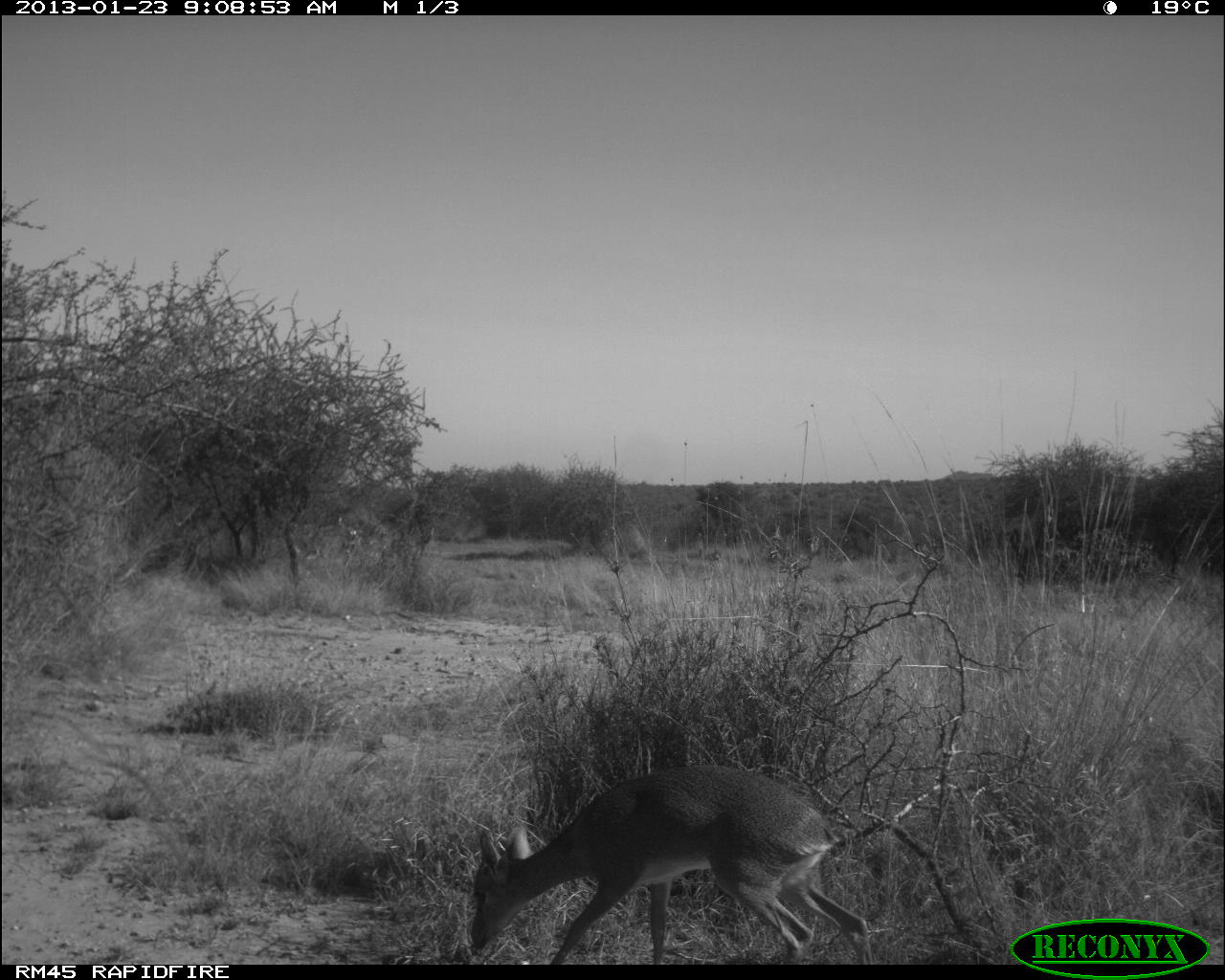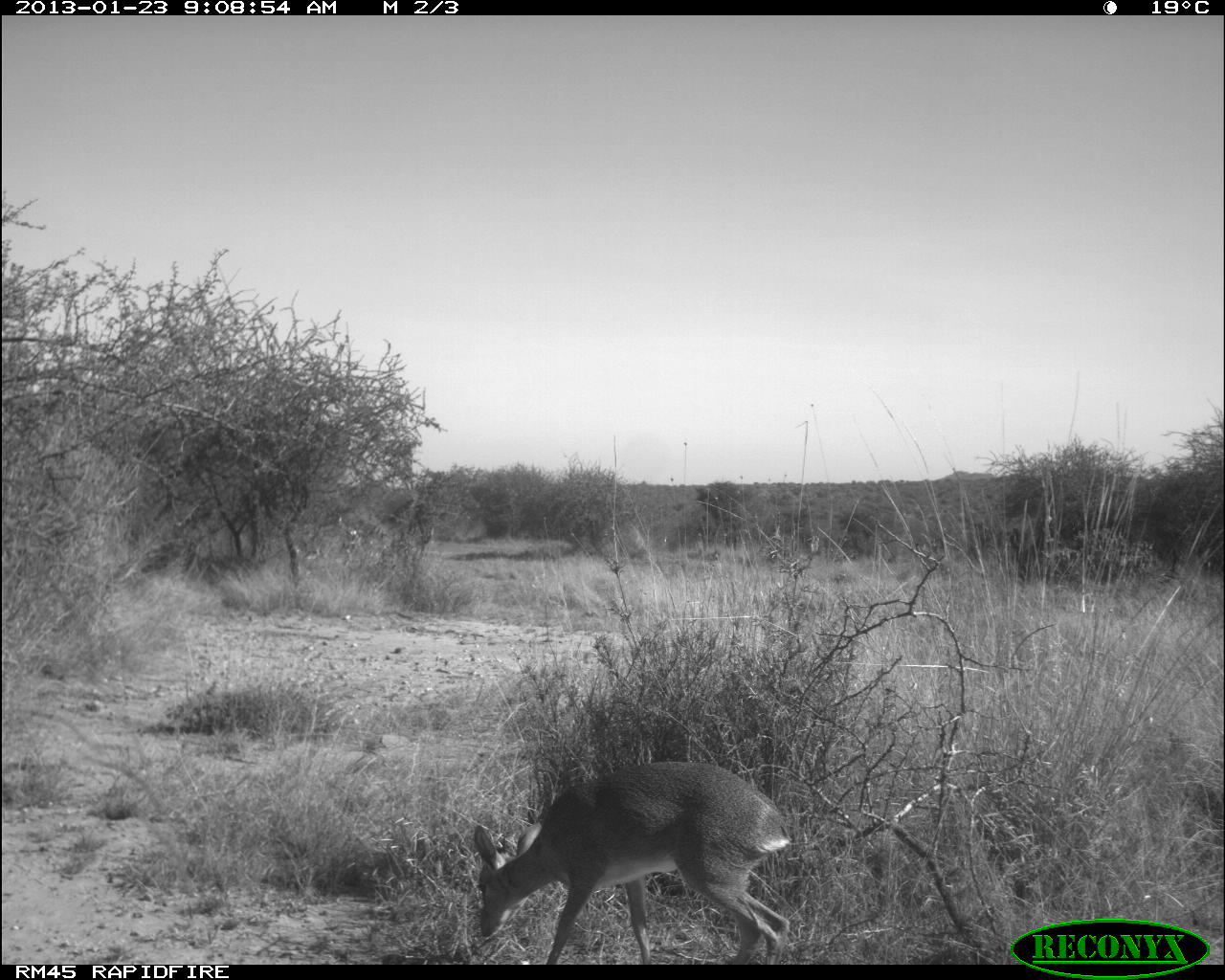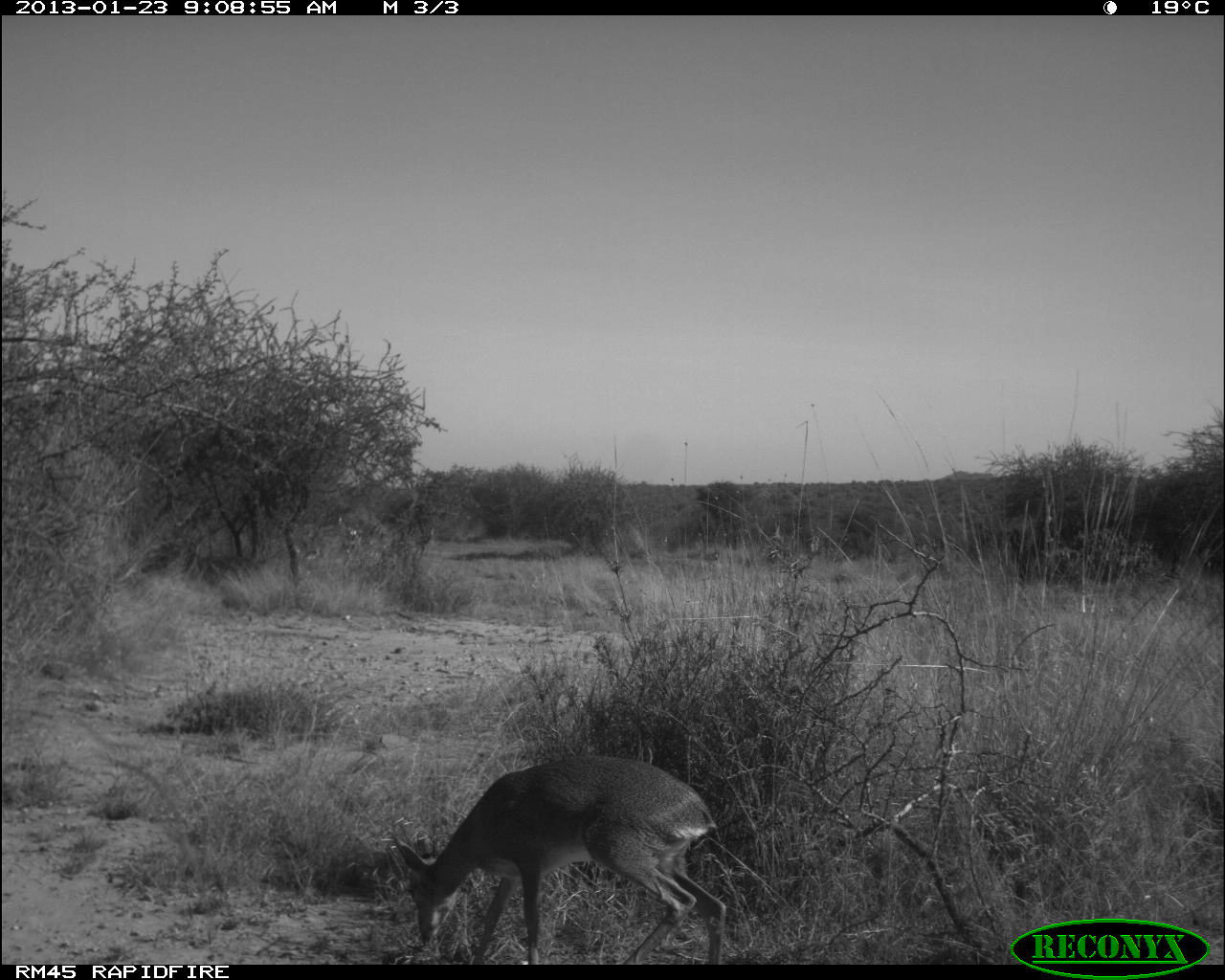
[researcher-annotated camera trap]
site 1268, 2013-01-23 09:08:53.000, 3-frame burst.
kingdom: Animalia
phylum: Chordata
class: Mammalia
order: Artiodactyla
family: Bovidae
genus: Madoqua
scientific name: Madoqua guentheri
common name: günther's dik-dik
Madoqua guentheri (günther's dik-dik), count 1.